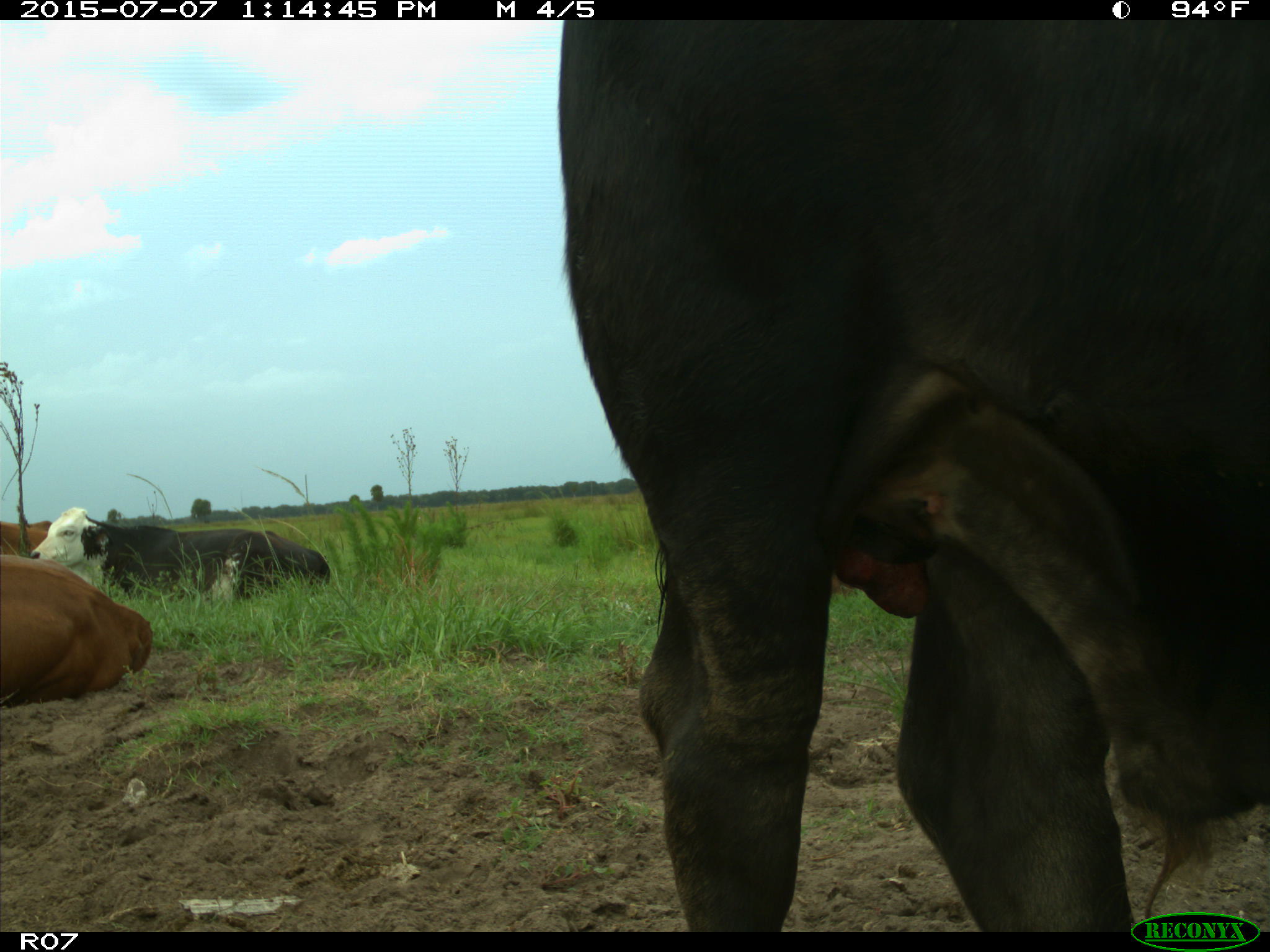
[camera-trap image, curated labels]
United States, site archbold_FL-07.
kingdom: Animalia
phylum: Chordata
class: Mammalia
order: Artiodactyla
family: Bovidae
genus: Bos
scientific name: Bos taurus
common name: domestic cow